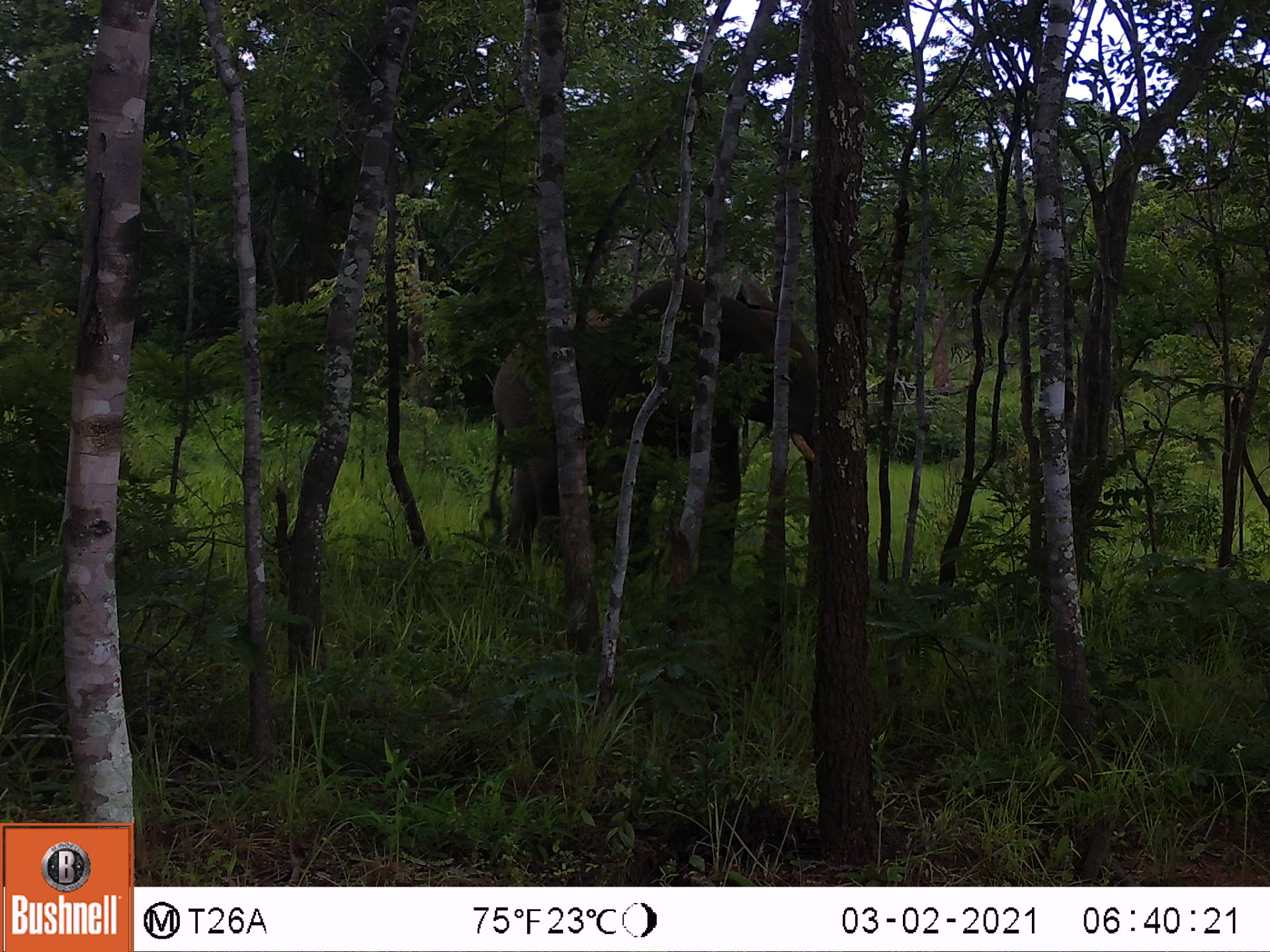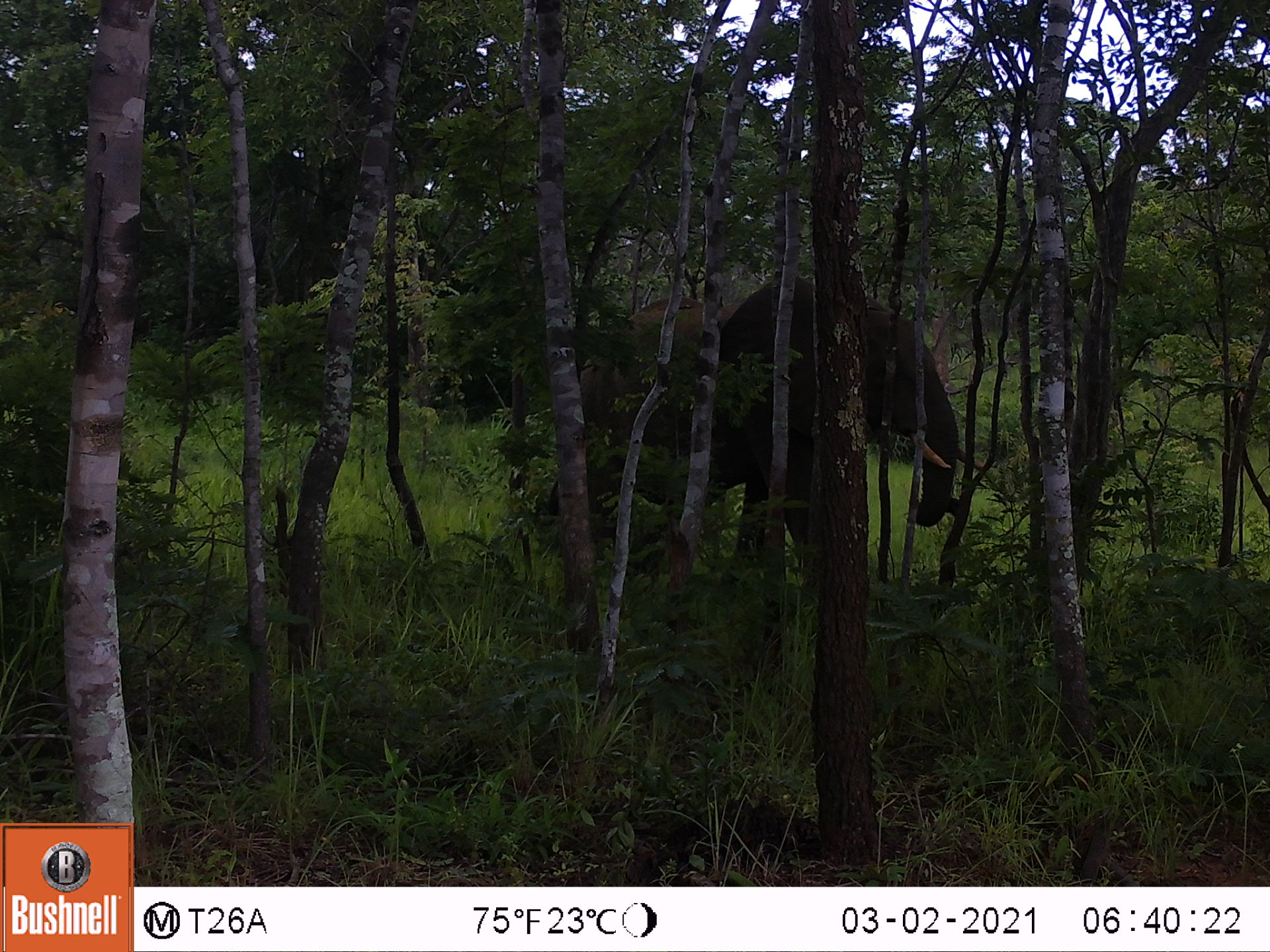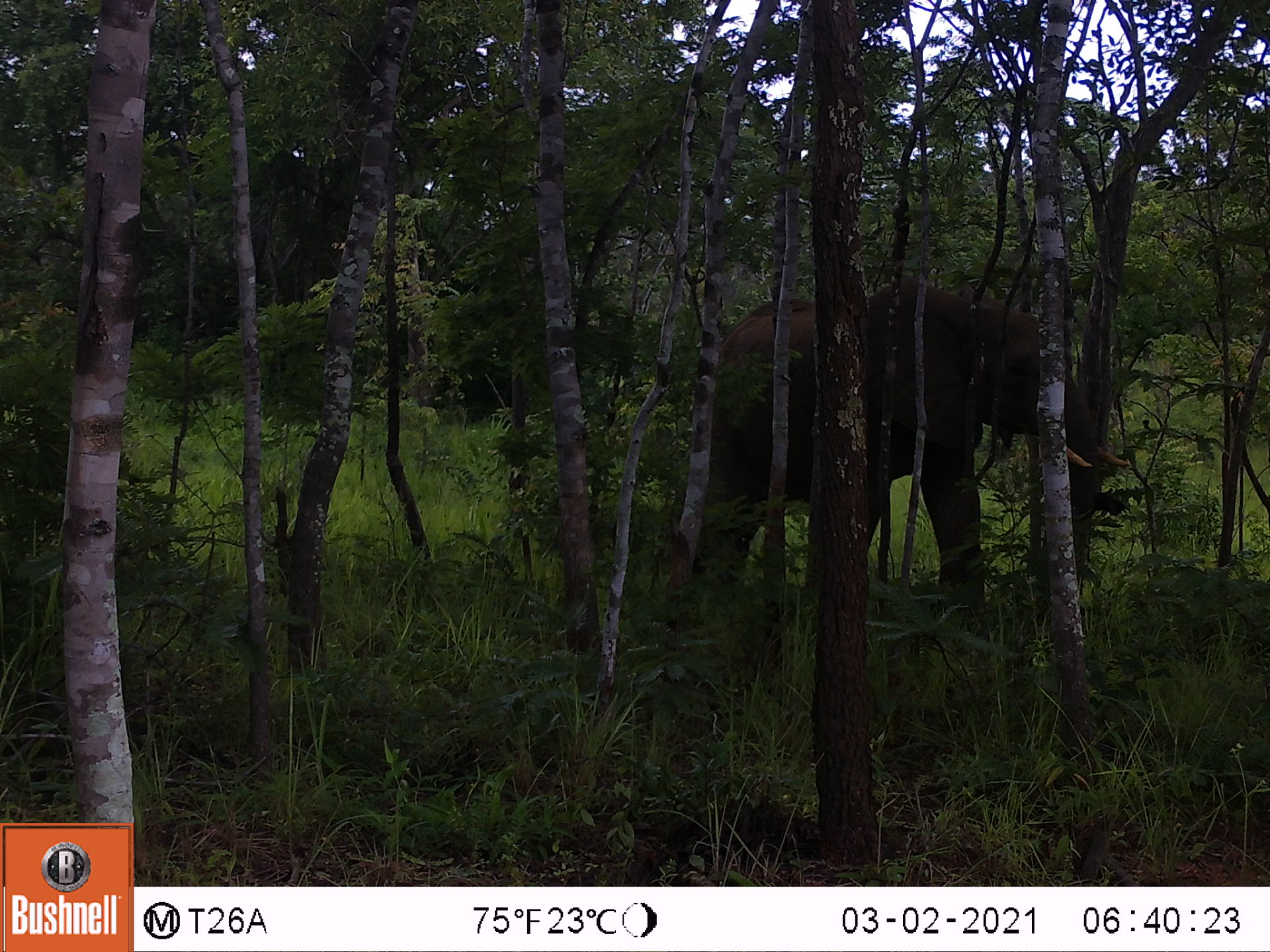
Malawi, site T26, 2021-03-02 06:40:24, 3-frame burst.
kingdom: Animalia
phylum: Chordata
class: Mammalia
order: Proboscidea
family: Elephantidae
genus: Loxodonta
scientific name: Loxodonta africana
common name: african savanna elephant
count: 1